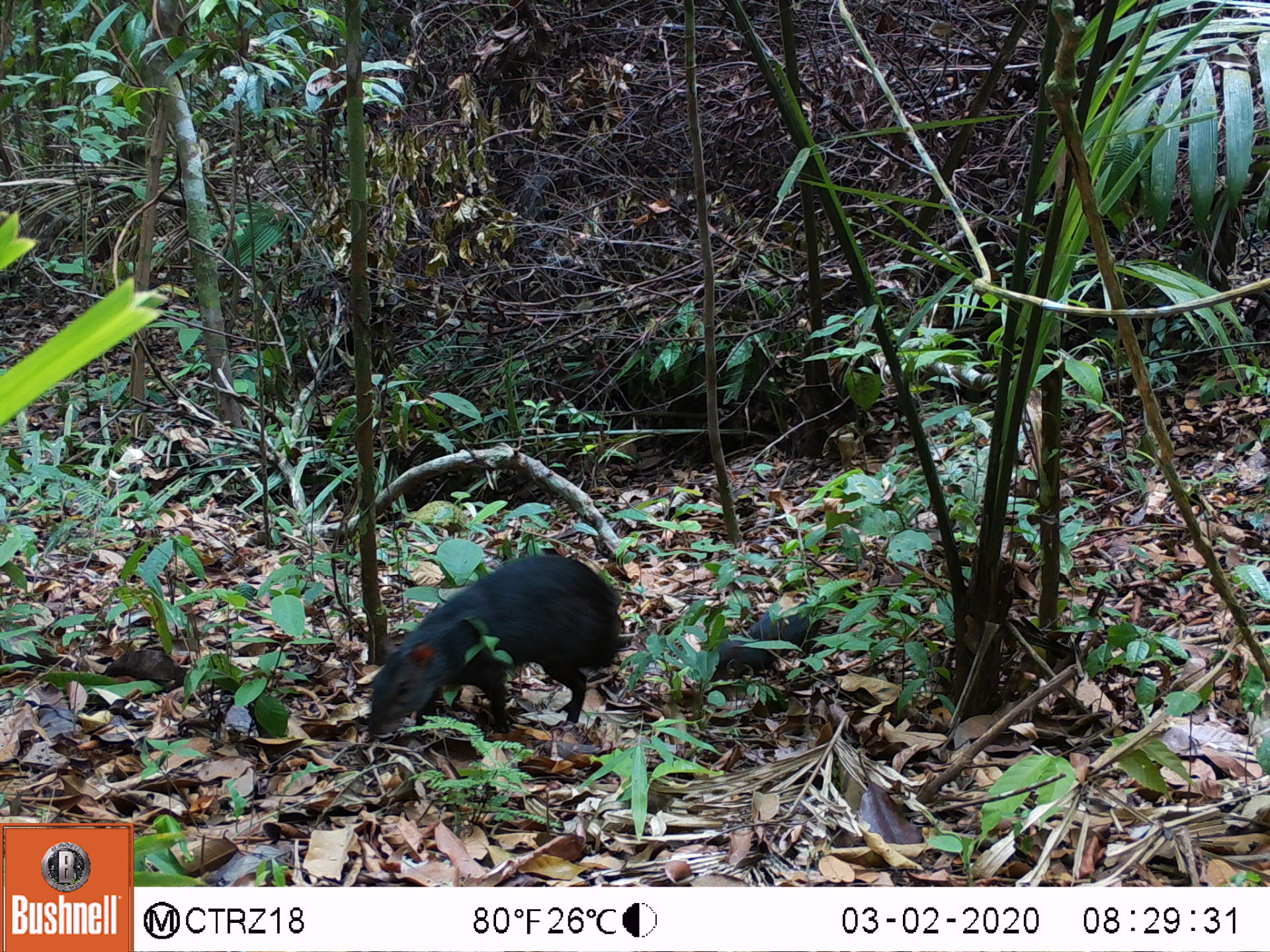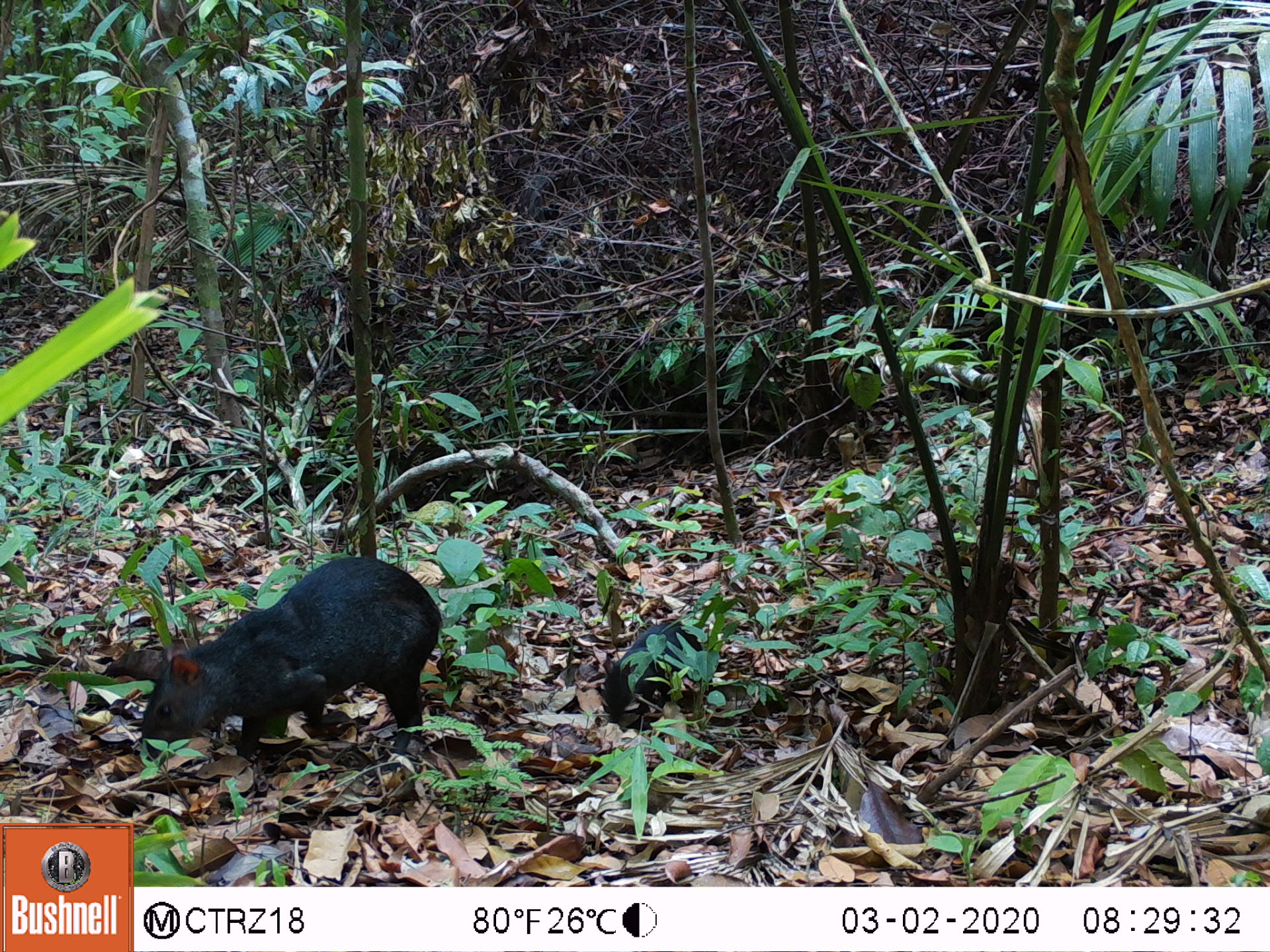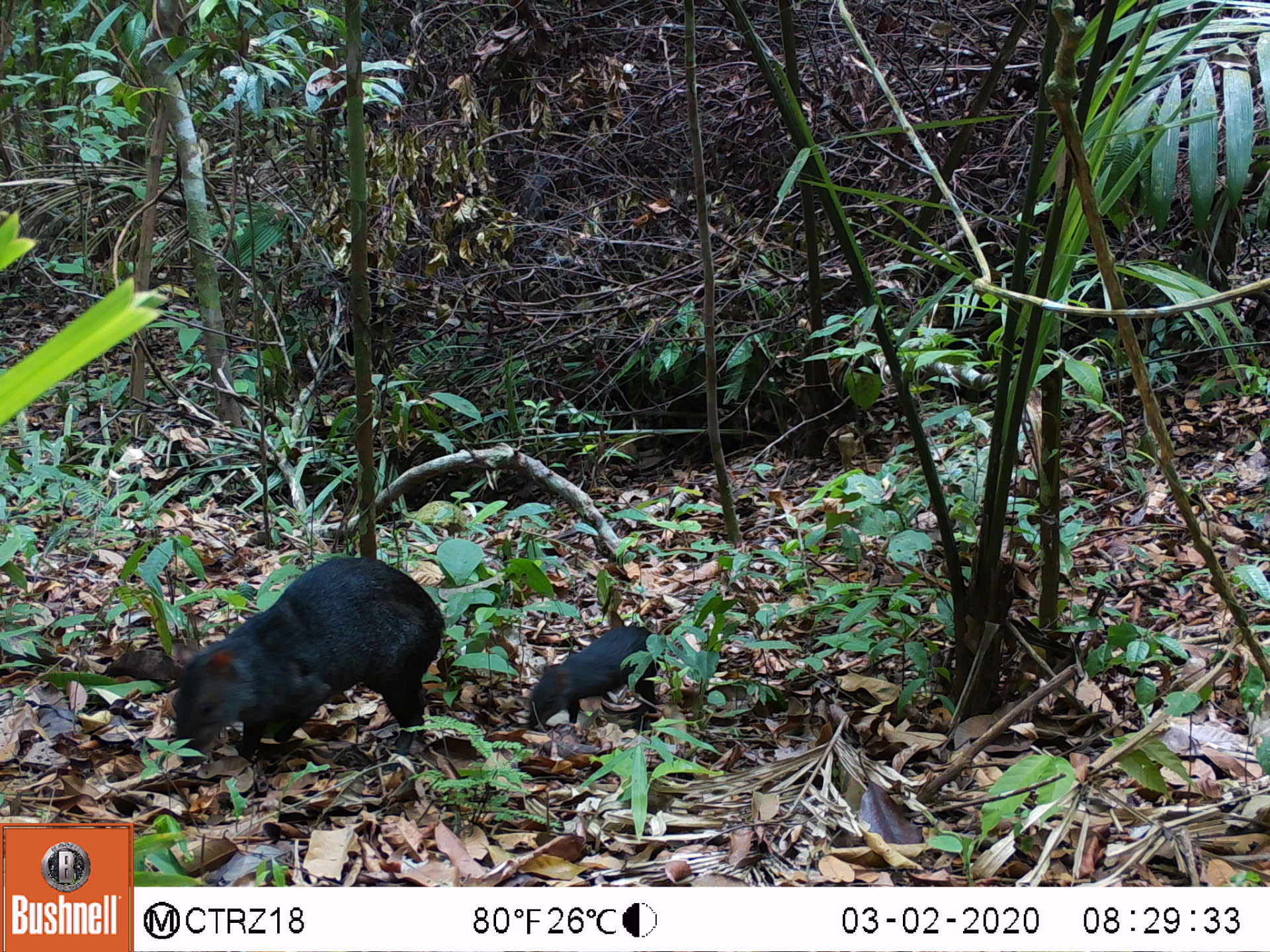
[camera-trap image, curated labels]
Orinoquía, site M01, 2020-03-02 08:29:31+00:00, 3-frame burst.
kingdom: Animalia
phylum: Chordata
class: Mammalia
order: Rodentia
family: Dasyproctidae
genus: Dasyprocta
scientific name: Dasyprocta fuliginosa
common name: black agouti